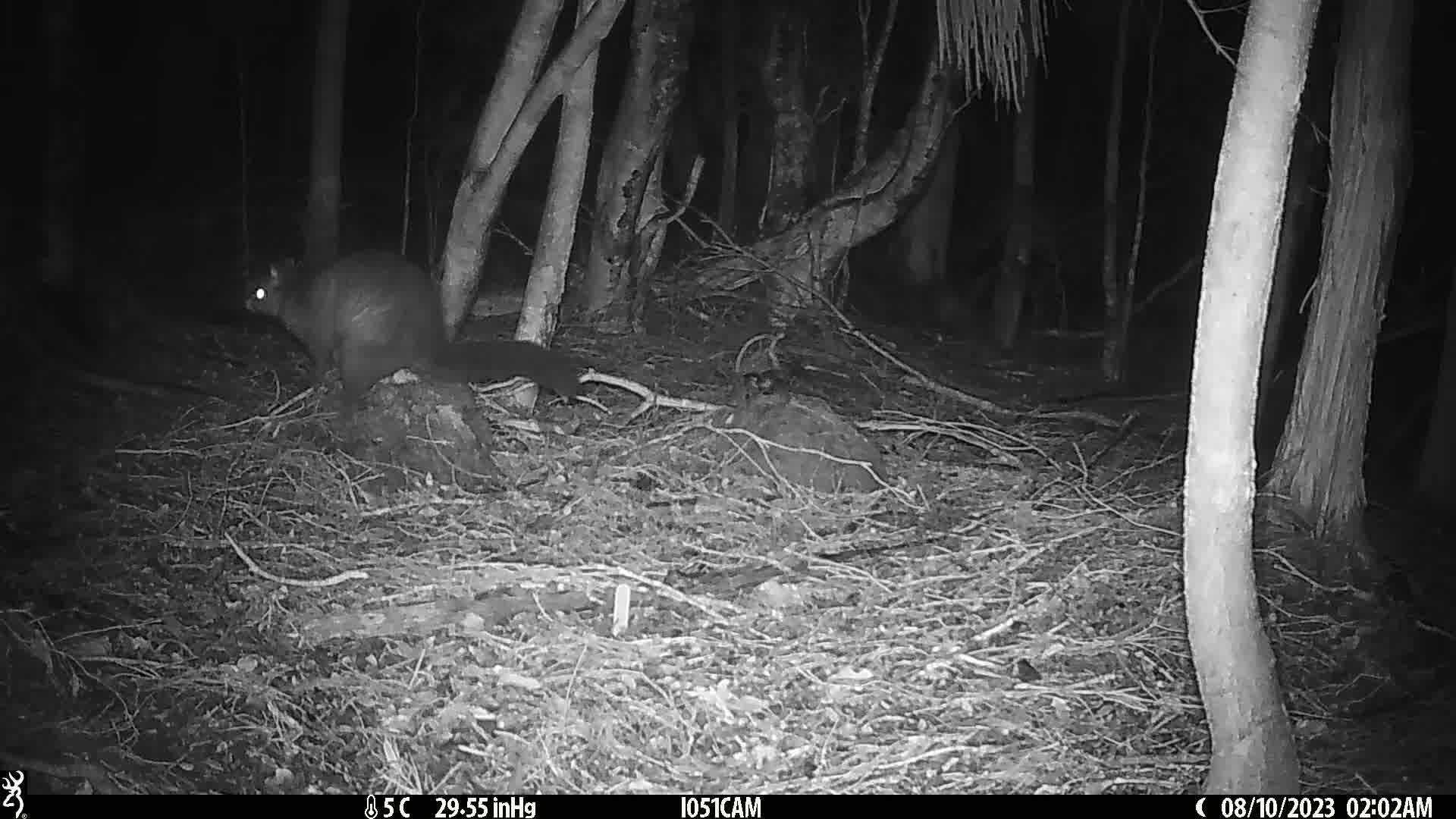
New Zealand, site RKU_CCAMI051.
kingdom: Animalia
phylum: Chordata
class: Mammalia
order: Diprotodontia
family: Phalangeridae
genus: Trichosurus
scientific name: Trichosurus vulpecula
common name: common brushtail possum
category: possum